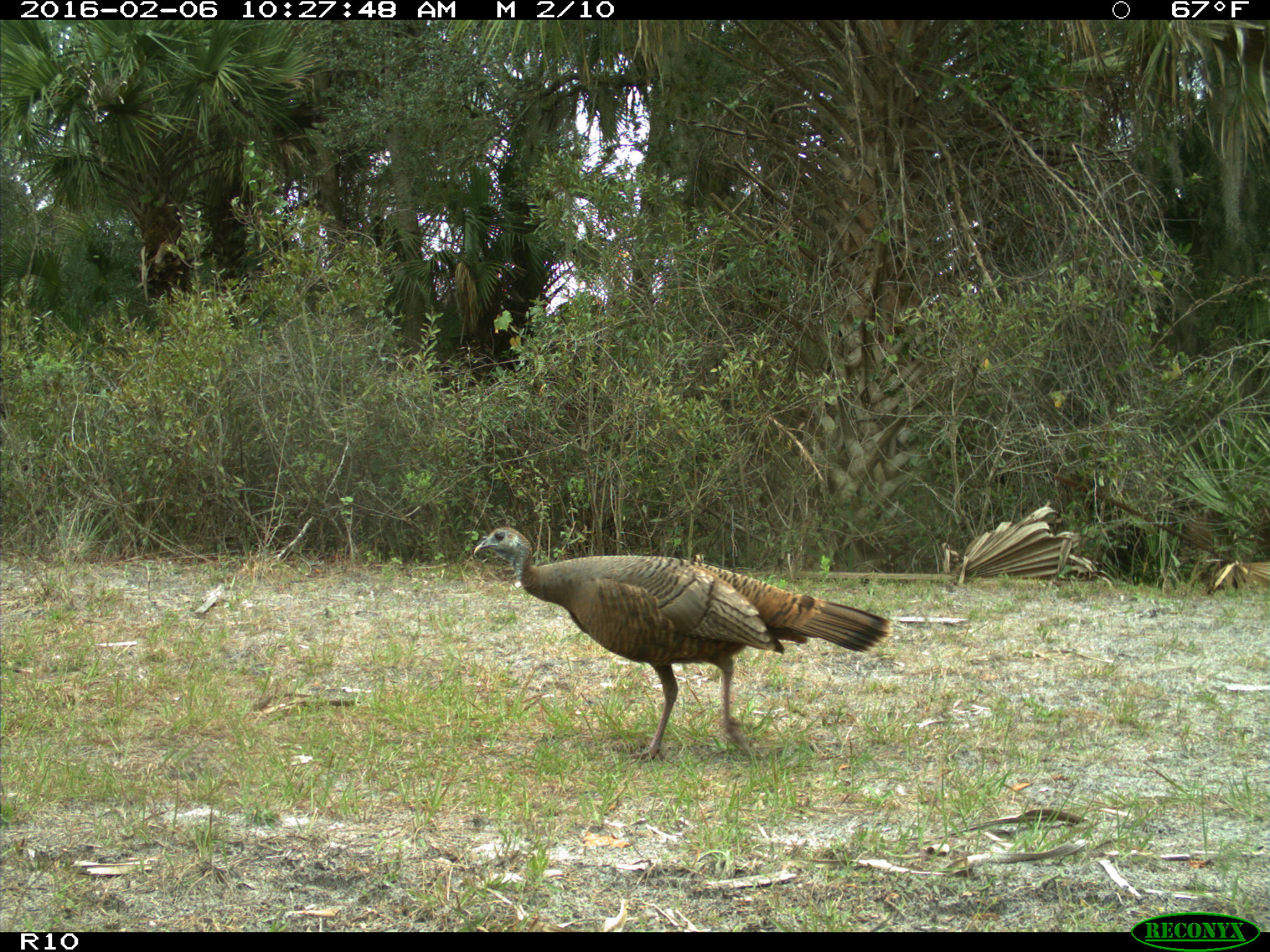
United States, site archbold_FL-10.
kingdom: Animalia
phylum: Chordata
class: Aves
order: Galliformes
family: Phasianidae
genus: Meleagris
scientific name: Meleagris gallopavo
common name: wild turkey